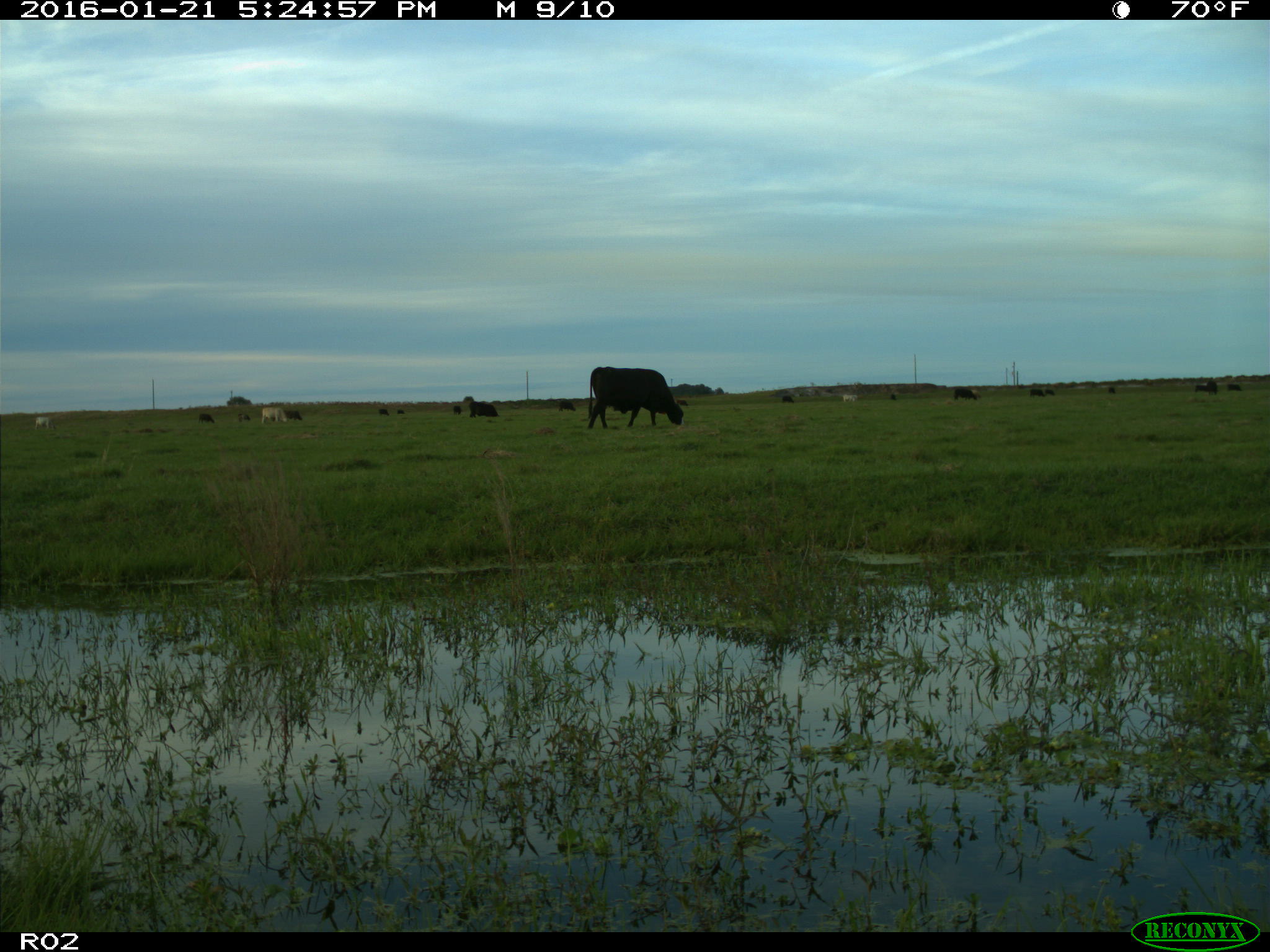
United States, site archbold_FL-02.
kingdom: Animalia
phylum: Chordata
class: Mammalia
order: Artiodactyla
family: Bovidae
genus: Bos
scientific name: Bos taurus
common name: domestic cow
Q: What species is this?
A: Bos taurus (domestic cow).